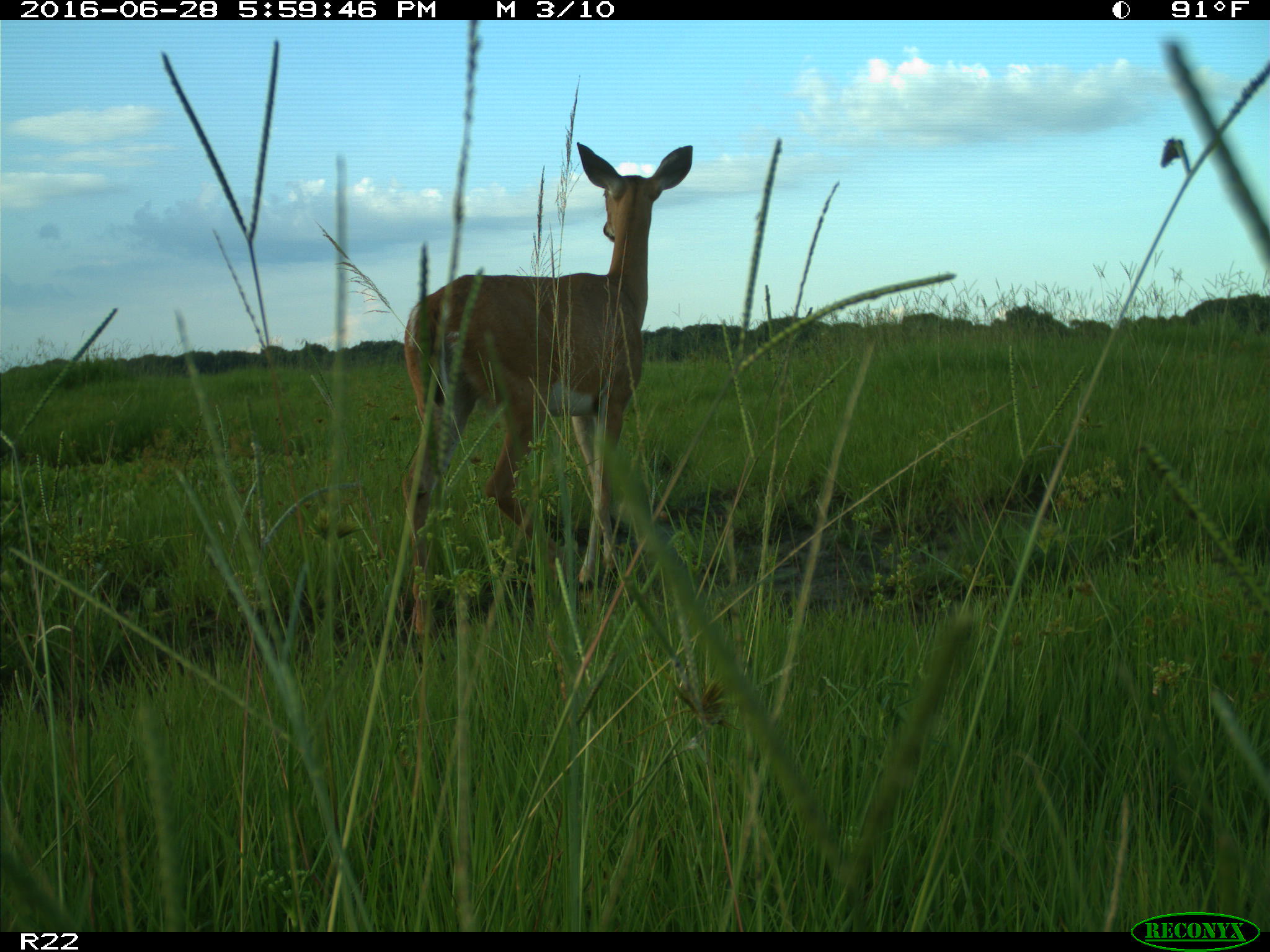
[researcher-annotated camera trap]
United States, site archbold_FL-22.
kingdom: Animalia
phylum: Chordata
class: Mammalia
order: Artiodactyla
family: Cervidae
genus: Odocoileus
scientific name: Odocoileus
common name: deer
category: unidentified deer